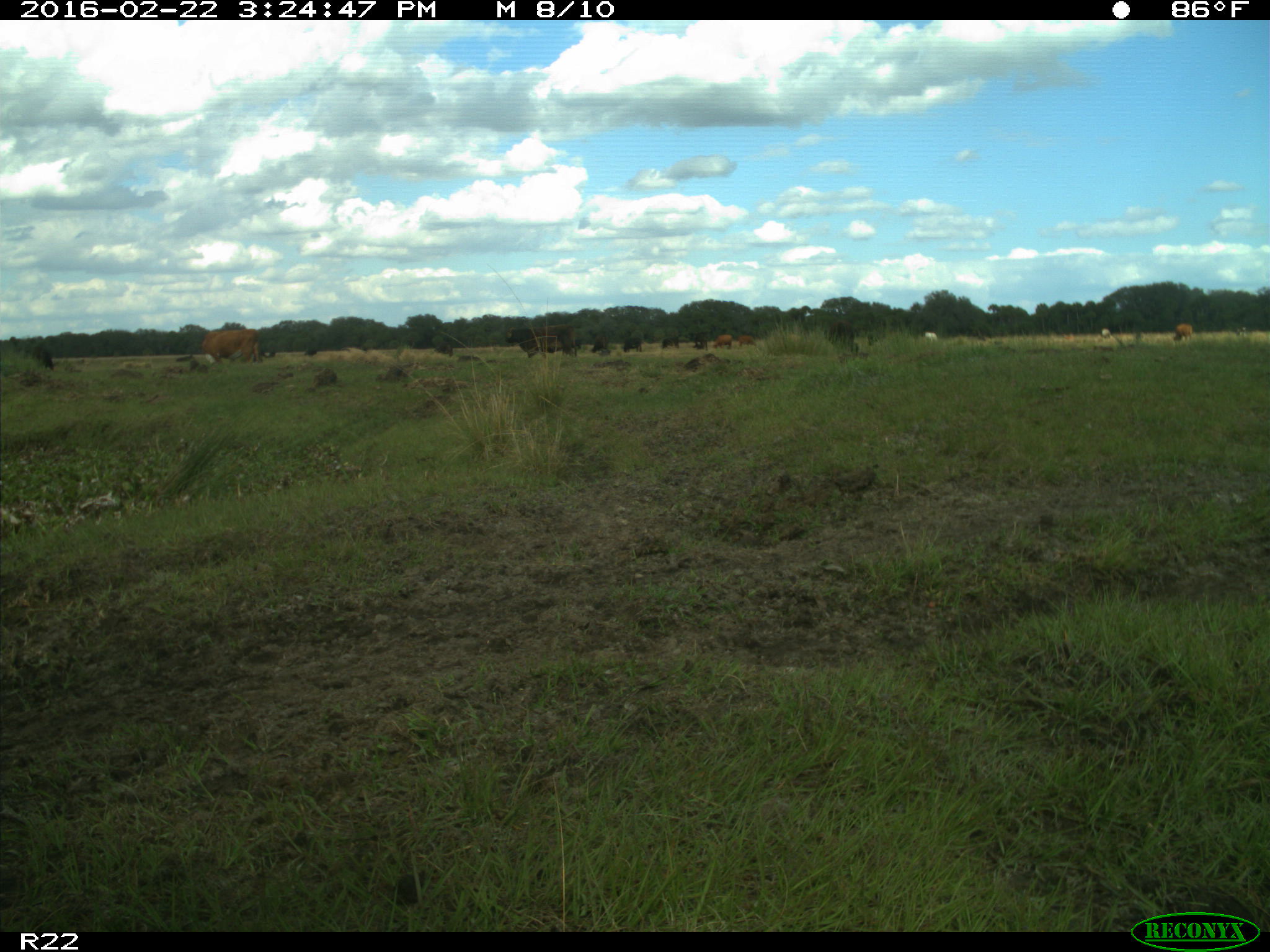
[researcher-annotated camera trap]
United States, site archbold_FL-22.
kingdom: Animalia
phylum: Chordata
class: Mammalia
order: Artiodactyla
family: Bovidae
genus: Bos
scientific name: Bos taurus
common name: domestic cow